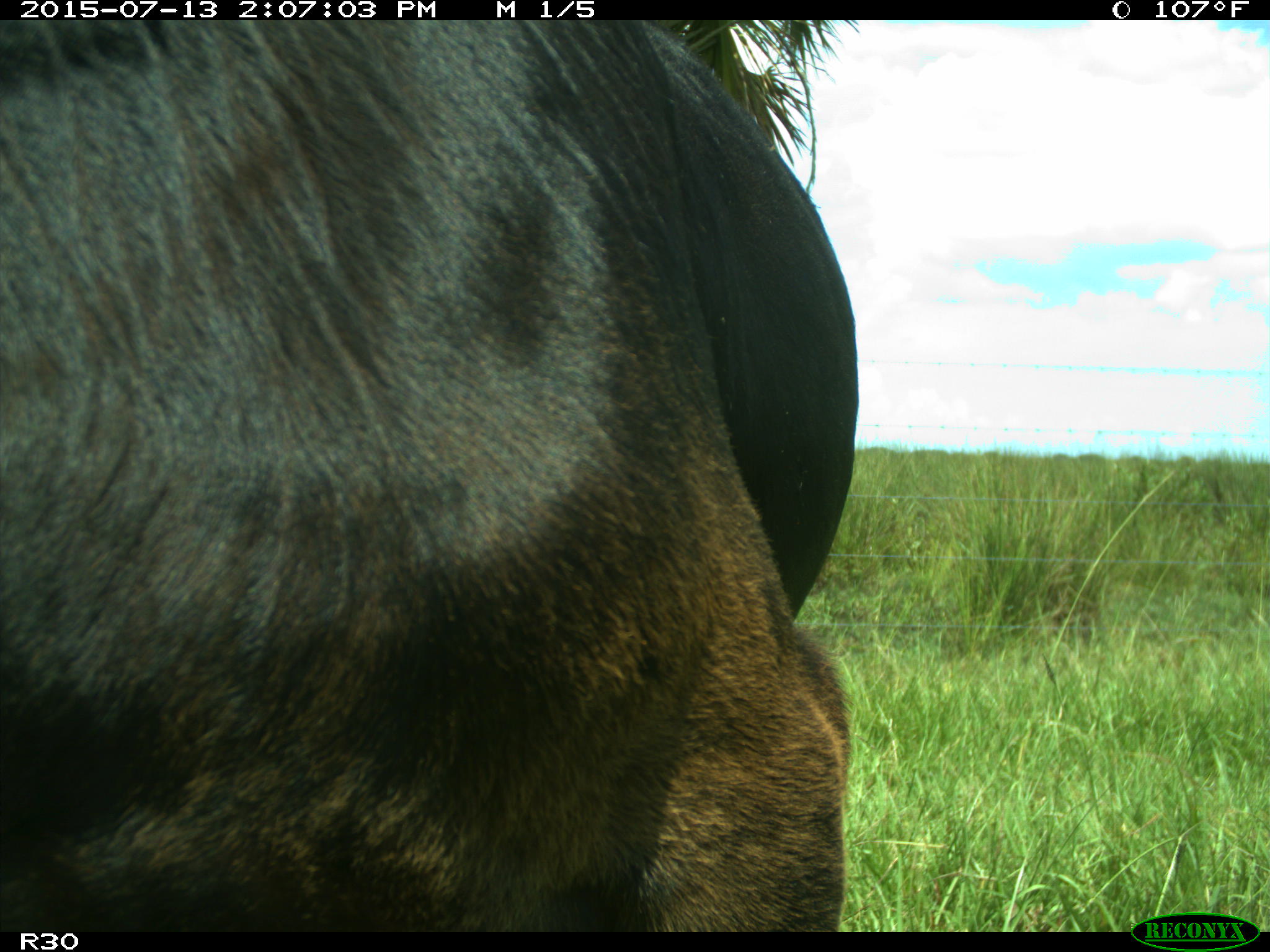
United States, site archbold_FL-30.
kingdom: Animalia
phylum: Chordata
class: Mammalia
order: Artiodactyla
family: Bovidae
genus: Bos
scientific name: Bos taurus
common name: domestic cow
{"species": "Bos taurus (domestic cow)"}